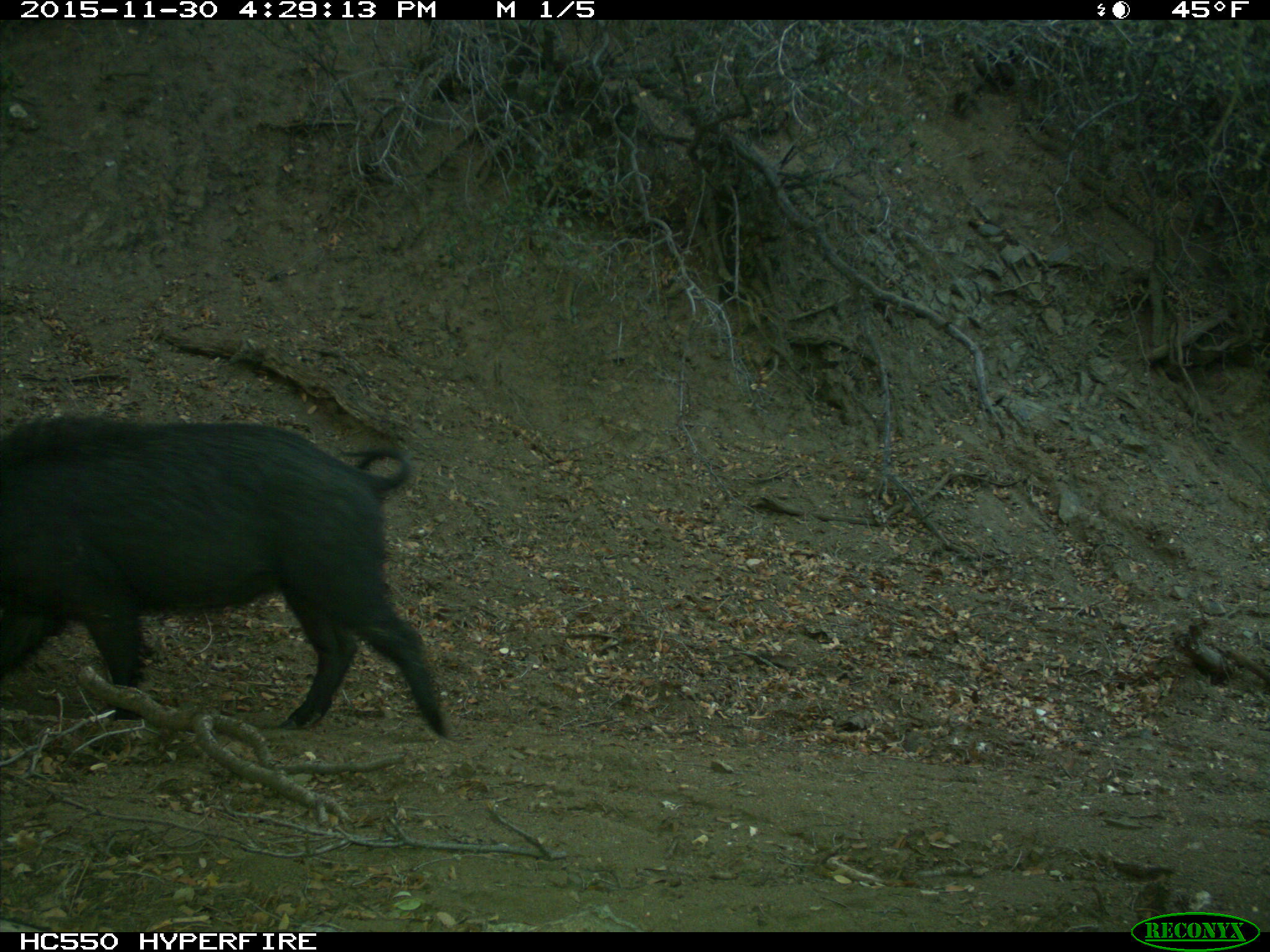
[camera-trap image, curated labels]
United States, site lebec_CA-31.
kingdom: Animalia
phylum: Chordata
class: Mammalia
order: Artiodactyla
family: Suidae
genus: Sus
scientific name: Sus scrofa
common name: wild boar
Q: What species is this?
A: Sus scrofa (wild boar).